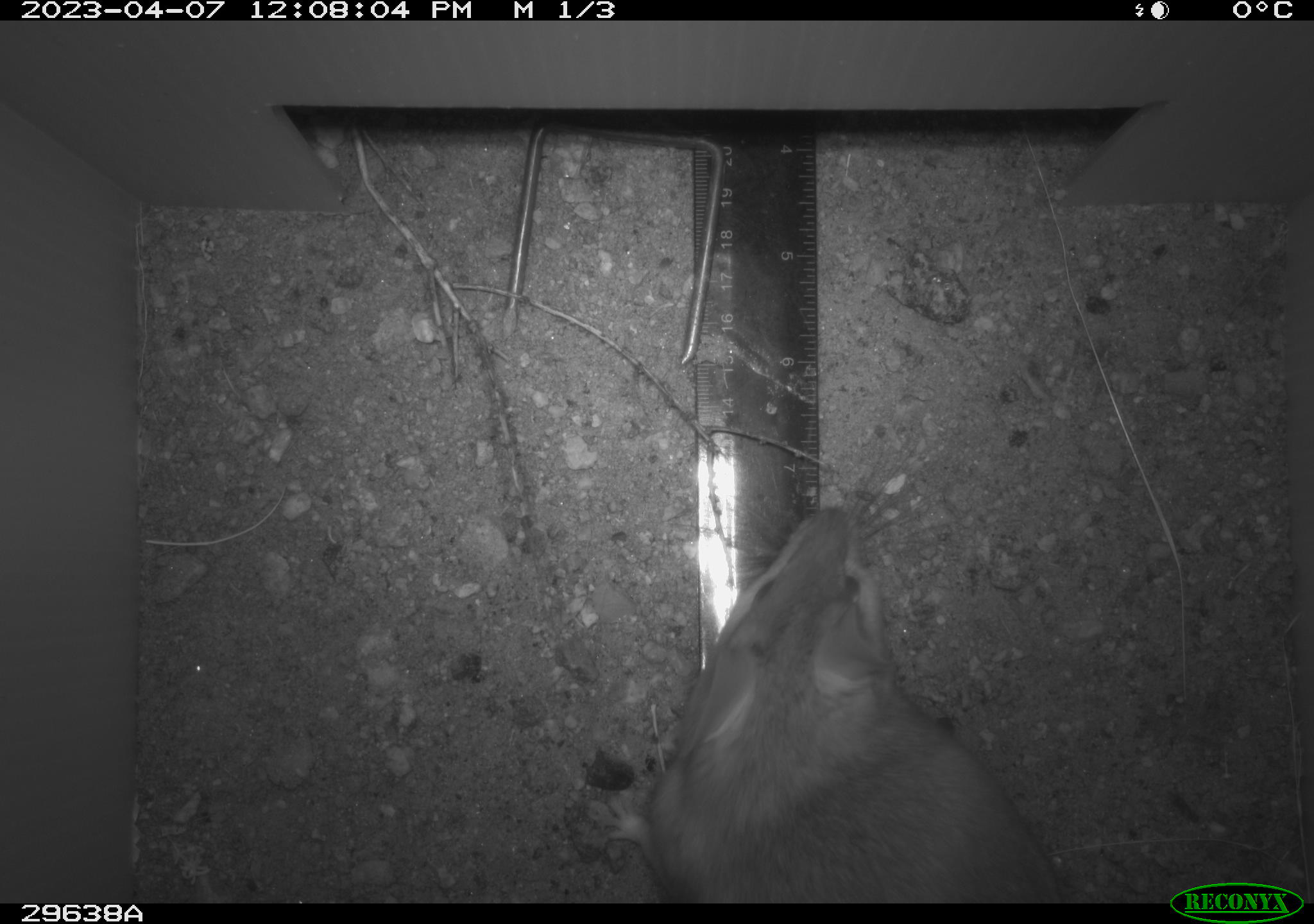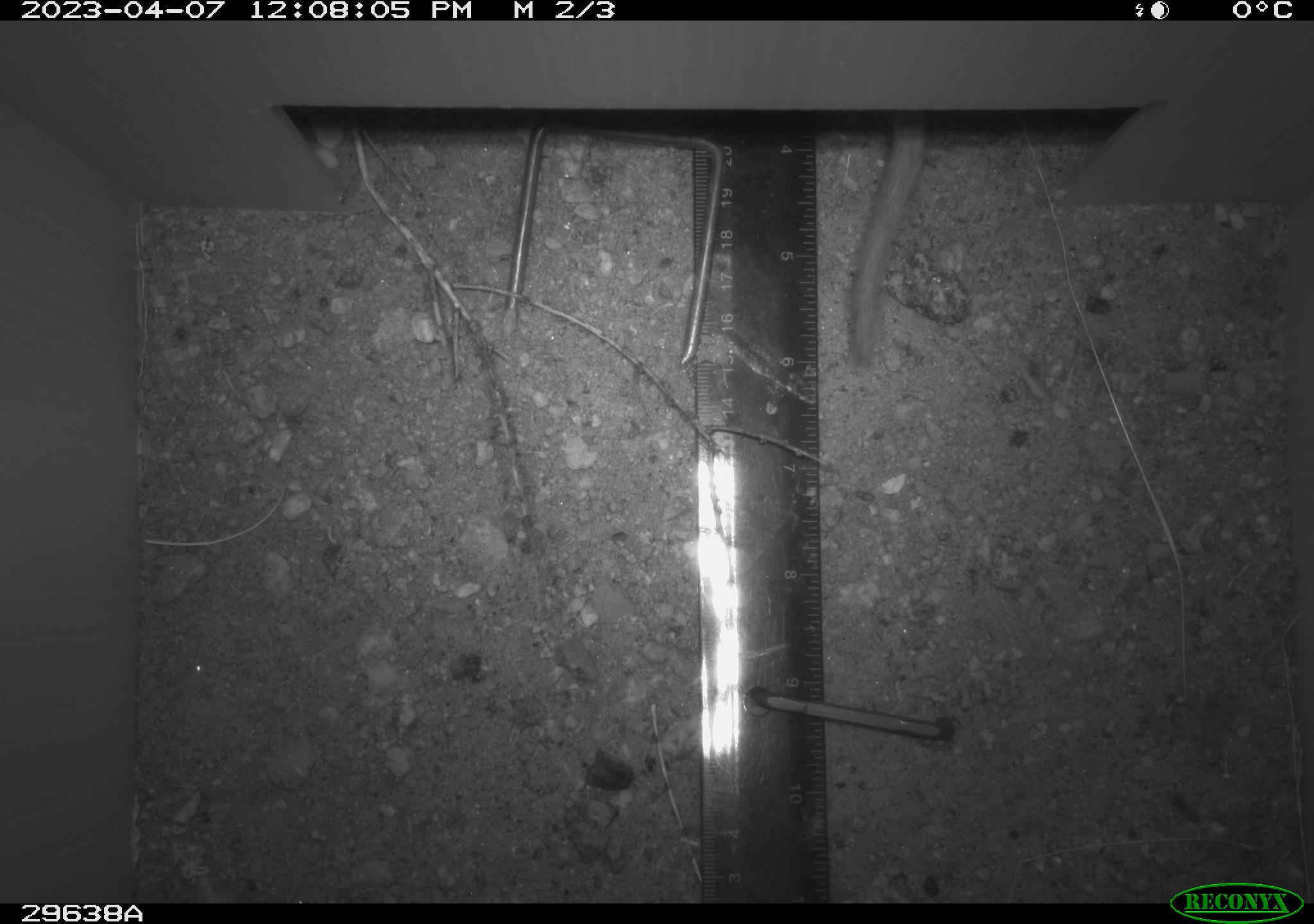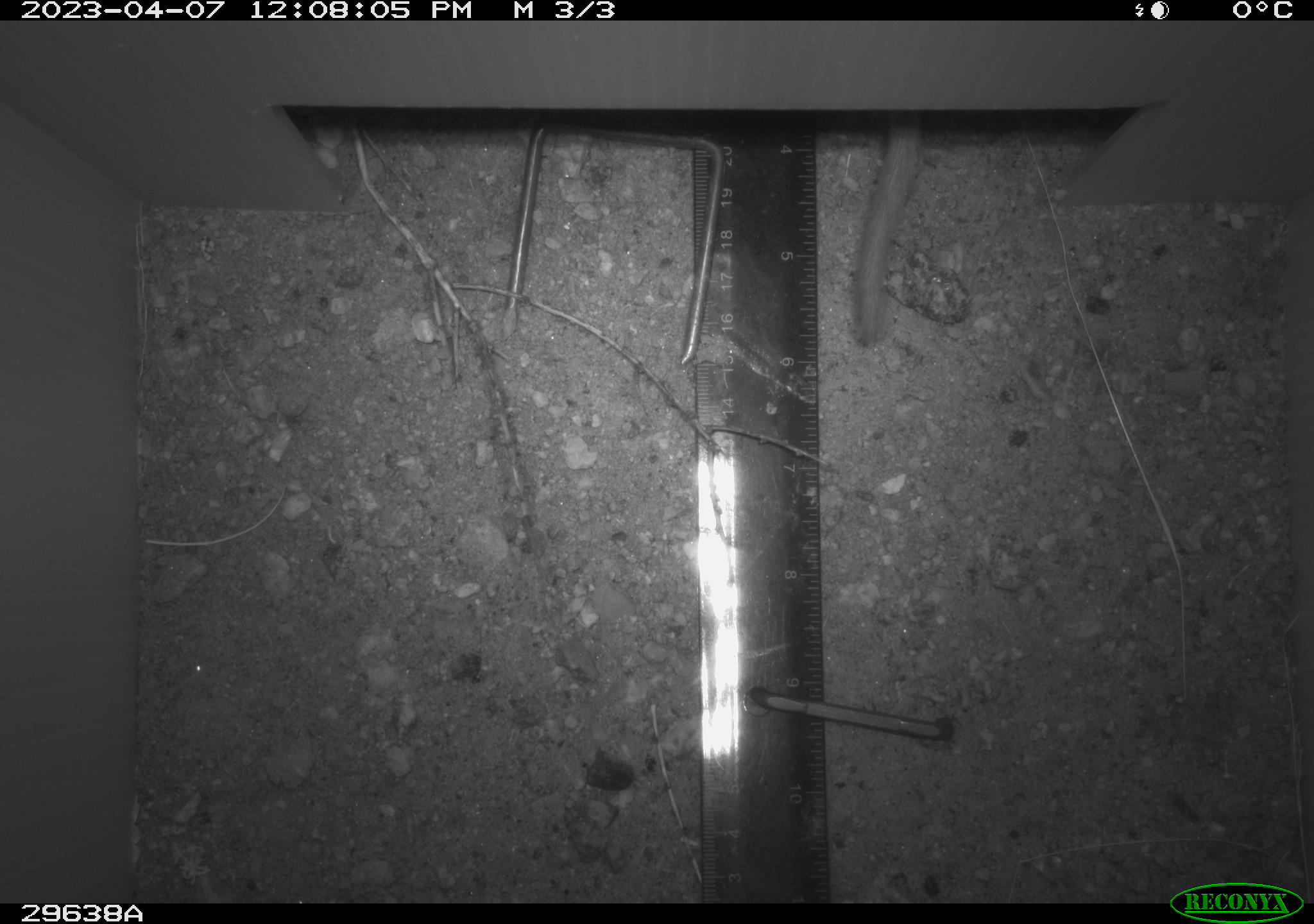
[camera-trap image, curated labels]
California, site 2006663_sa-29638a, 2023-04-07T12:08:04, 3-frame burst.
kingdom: Animalia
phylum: Chordata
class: Mammalia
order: Rodentia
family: Cricetidae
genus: Neotoma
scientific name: Neotoma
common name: pack rat or woodrat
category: neotoma species